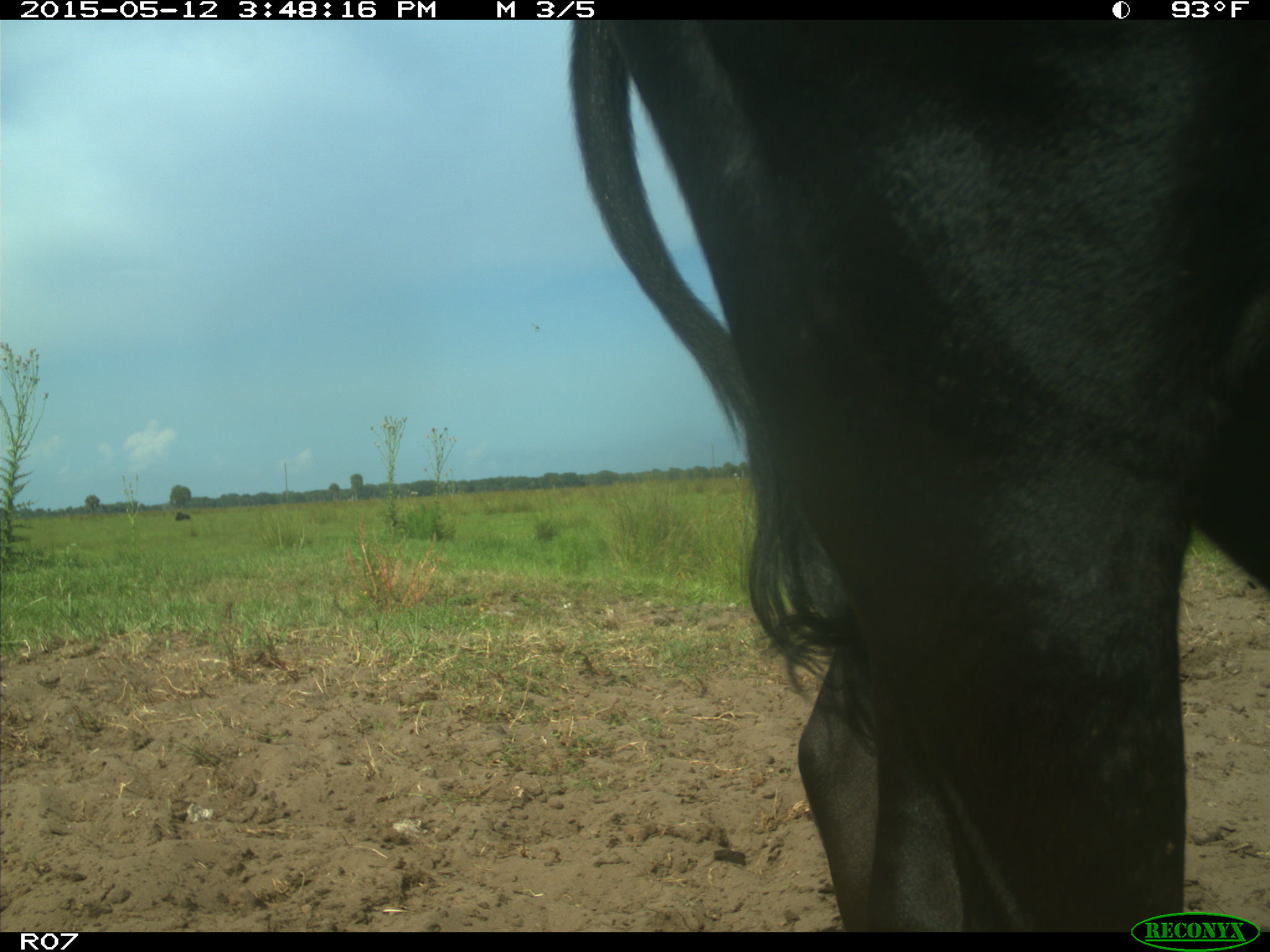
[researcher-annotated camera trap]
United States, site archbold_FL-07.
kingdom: Animalia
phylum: Chordata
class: Mammalia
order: Artiodactyla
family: Bovidae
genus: Bos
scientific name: Bos taurus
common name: domestic cow